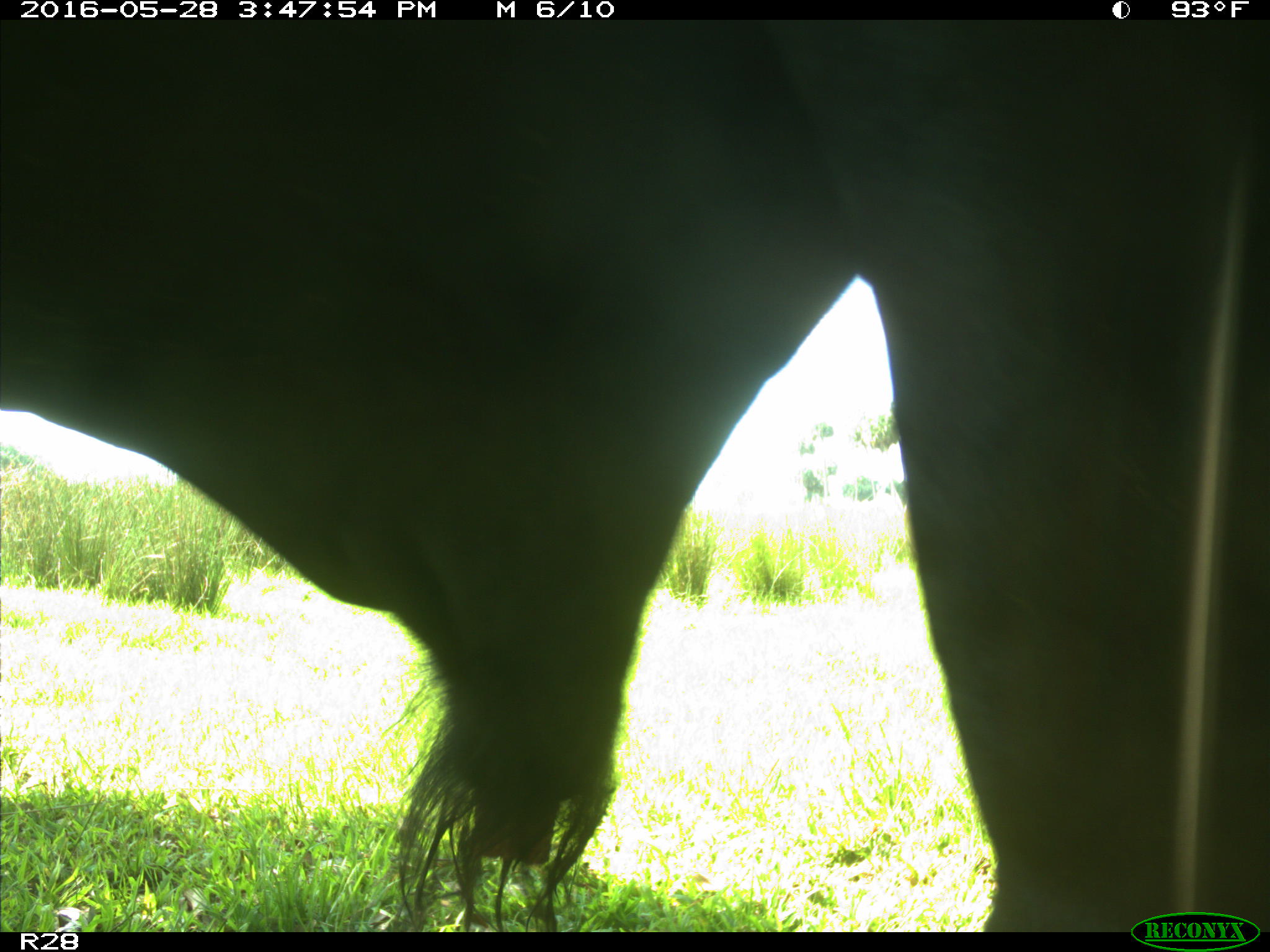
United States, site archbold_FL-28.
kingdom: Animalia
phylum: Chordata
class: Mammalia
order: Artiodactyla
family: Bovidae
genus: Bos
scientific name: Bos taurus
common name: domestic cow